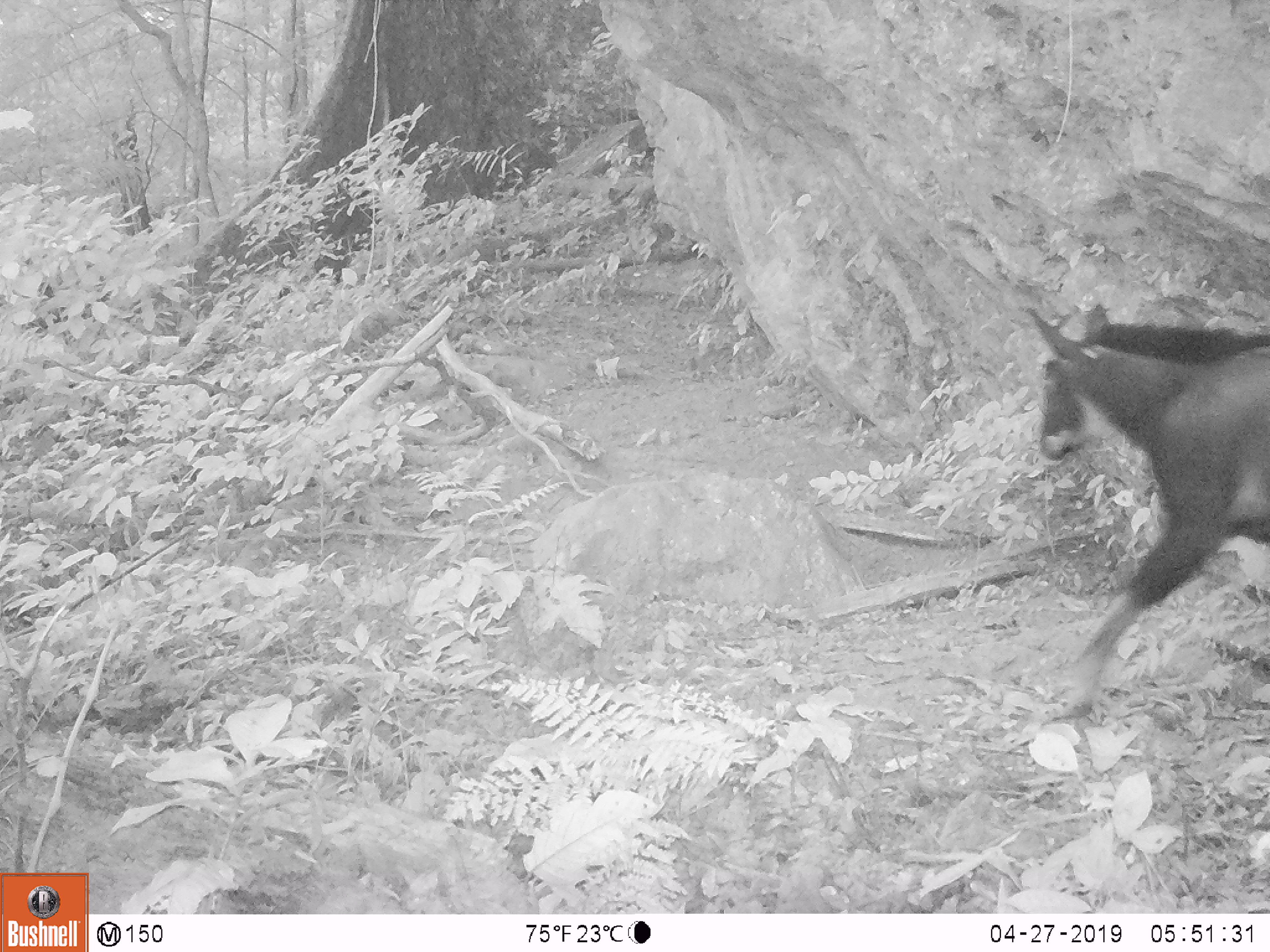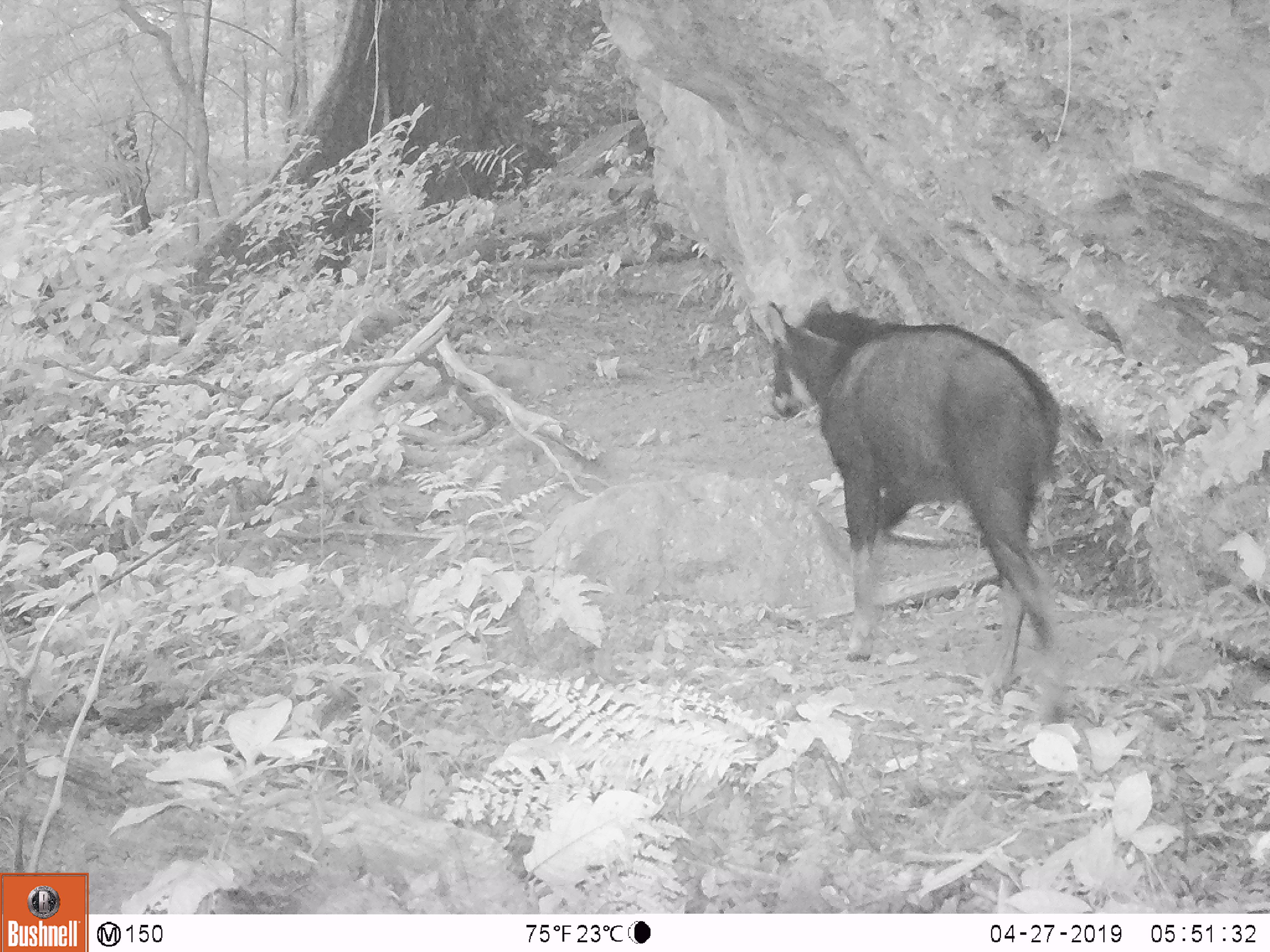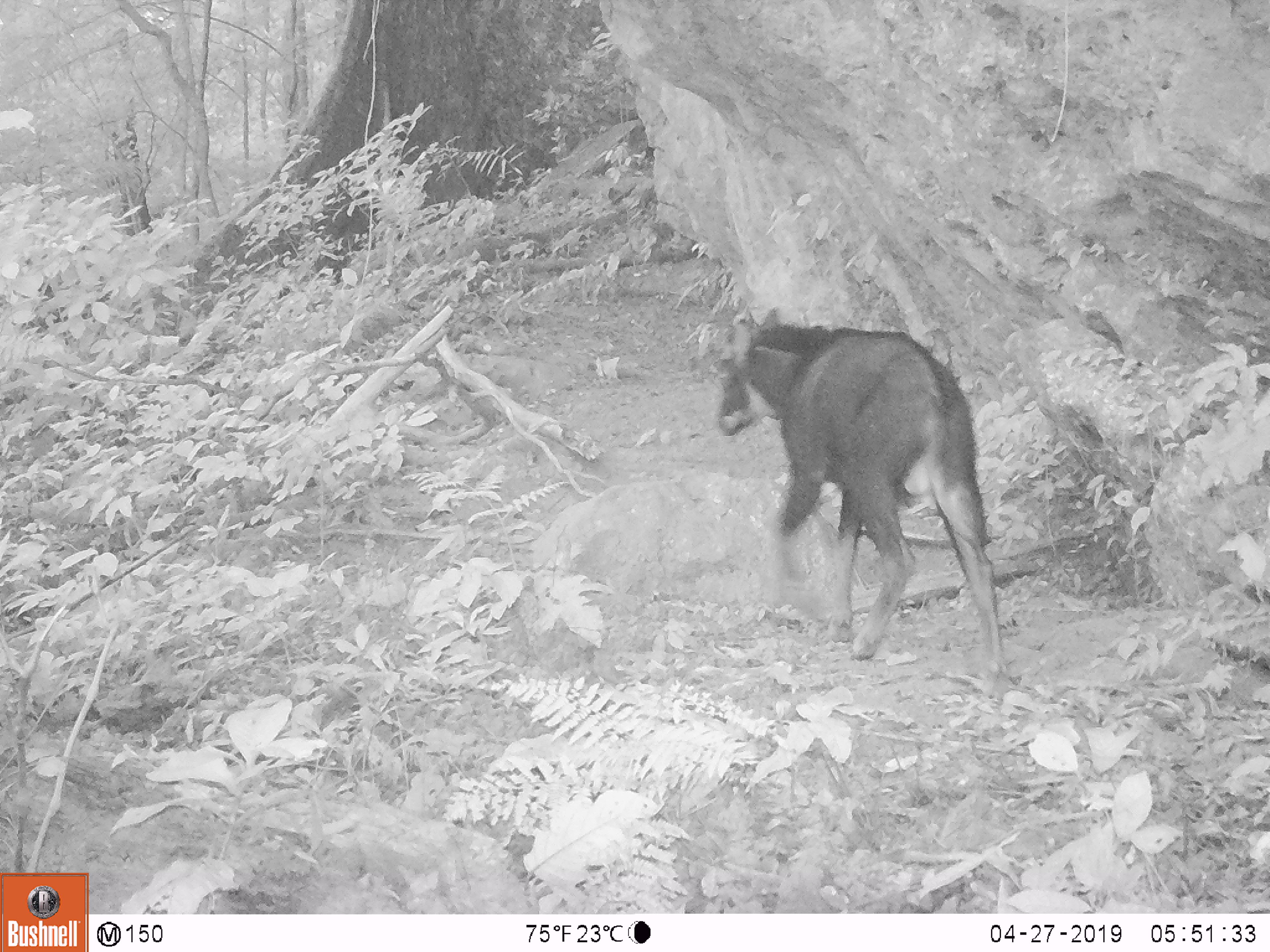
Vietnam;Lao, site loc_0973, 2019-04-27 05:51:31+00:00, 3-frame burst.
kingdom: Animalia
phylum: Chordata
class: Mammalia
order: Artiodactyla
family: Bovidae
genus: Capricornis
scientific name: Capricornis sumatraensis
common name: chinese serow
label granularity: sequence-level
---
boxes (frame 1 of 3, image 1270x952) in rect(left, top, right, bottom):
chinese serow: rect(1023, 304, 1269, 715)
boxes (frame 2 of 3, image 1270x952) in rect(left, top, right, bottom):
chinese serow: rect(765, 297, 1072, 722)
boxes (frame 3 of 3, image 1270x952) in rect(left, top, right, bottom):
chinese serow: rect(716, 308, 1009, 675)